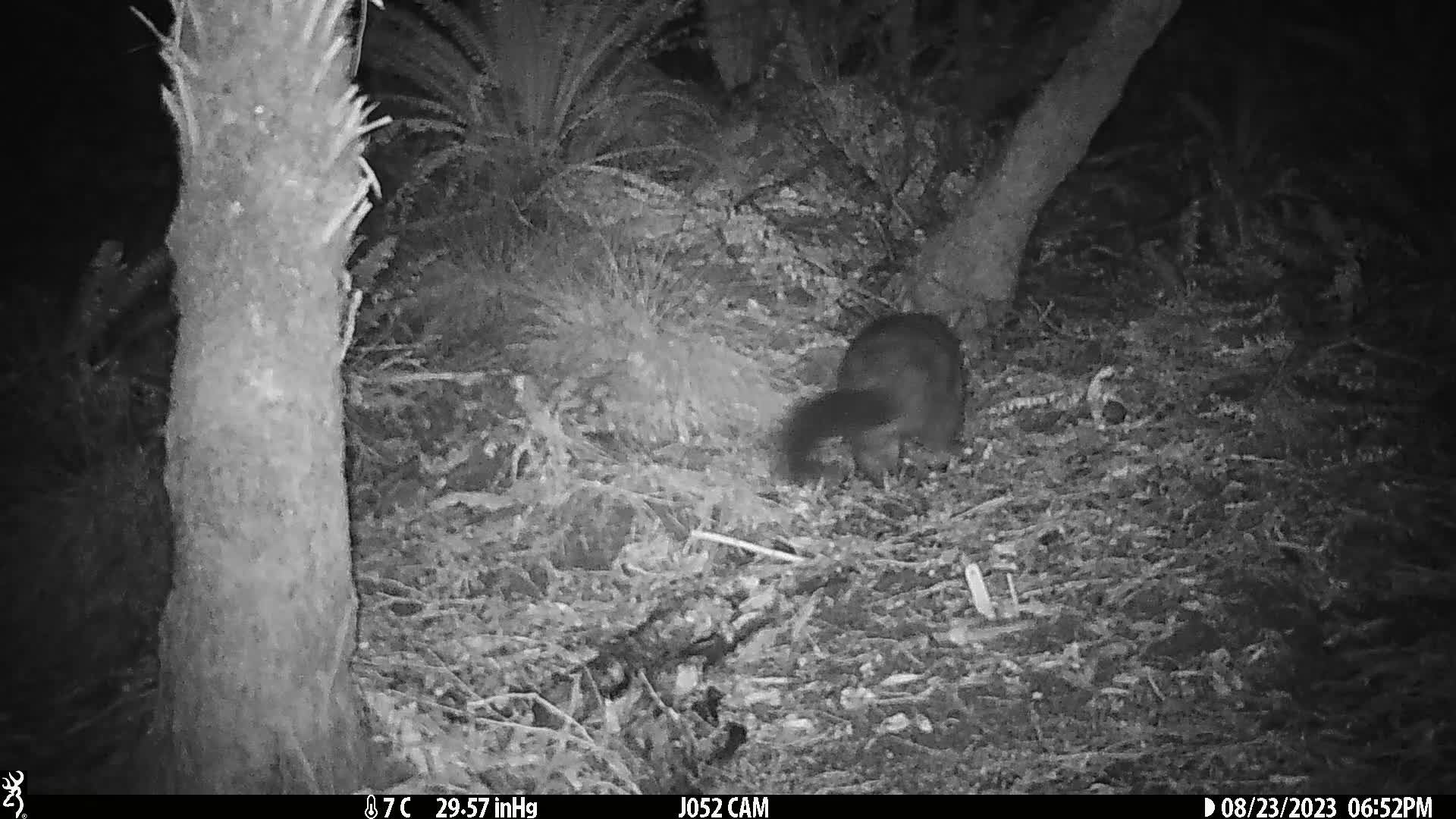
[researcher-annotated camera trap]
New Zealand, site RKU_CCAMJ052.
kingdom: Animalia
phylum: Chordata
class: Mammalia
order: Diprotodontia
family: Phalangeridae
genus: Trichosurus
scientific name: Trichosurus vulpecula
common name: common brushtail possum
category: possum